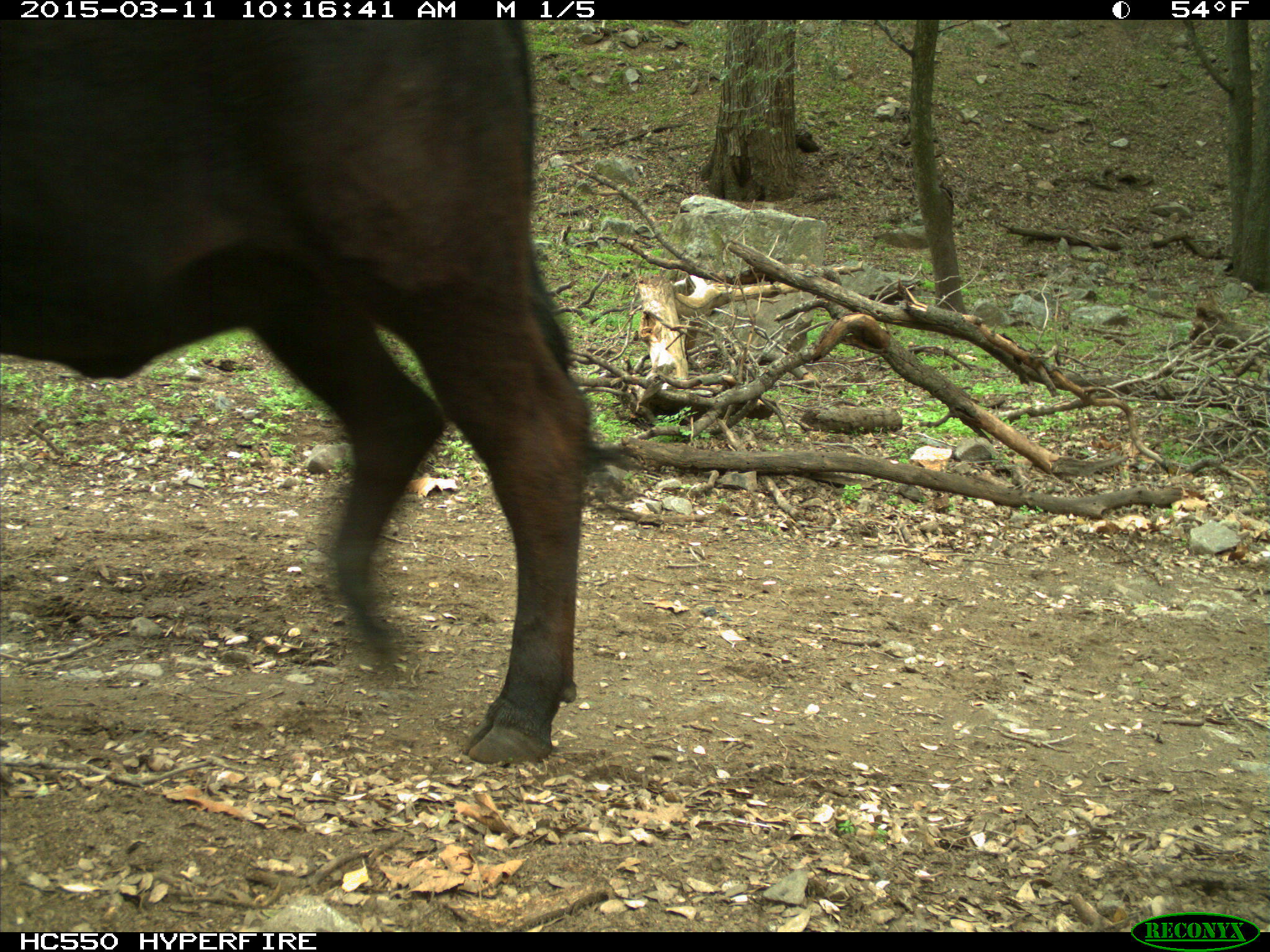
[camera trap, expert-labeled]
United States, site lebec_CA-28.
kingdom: Animalia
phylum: Chordata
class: Mammalia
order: Artiodactyla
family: Bovidae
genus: Bos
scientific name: Bos taurus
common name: domestic cow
Bos taurus (domestic cow).